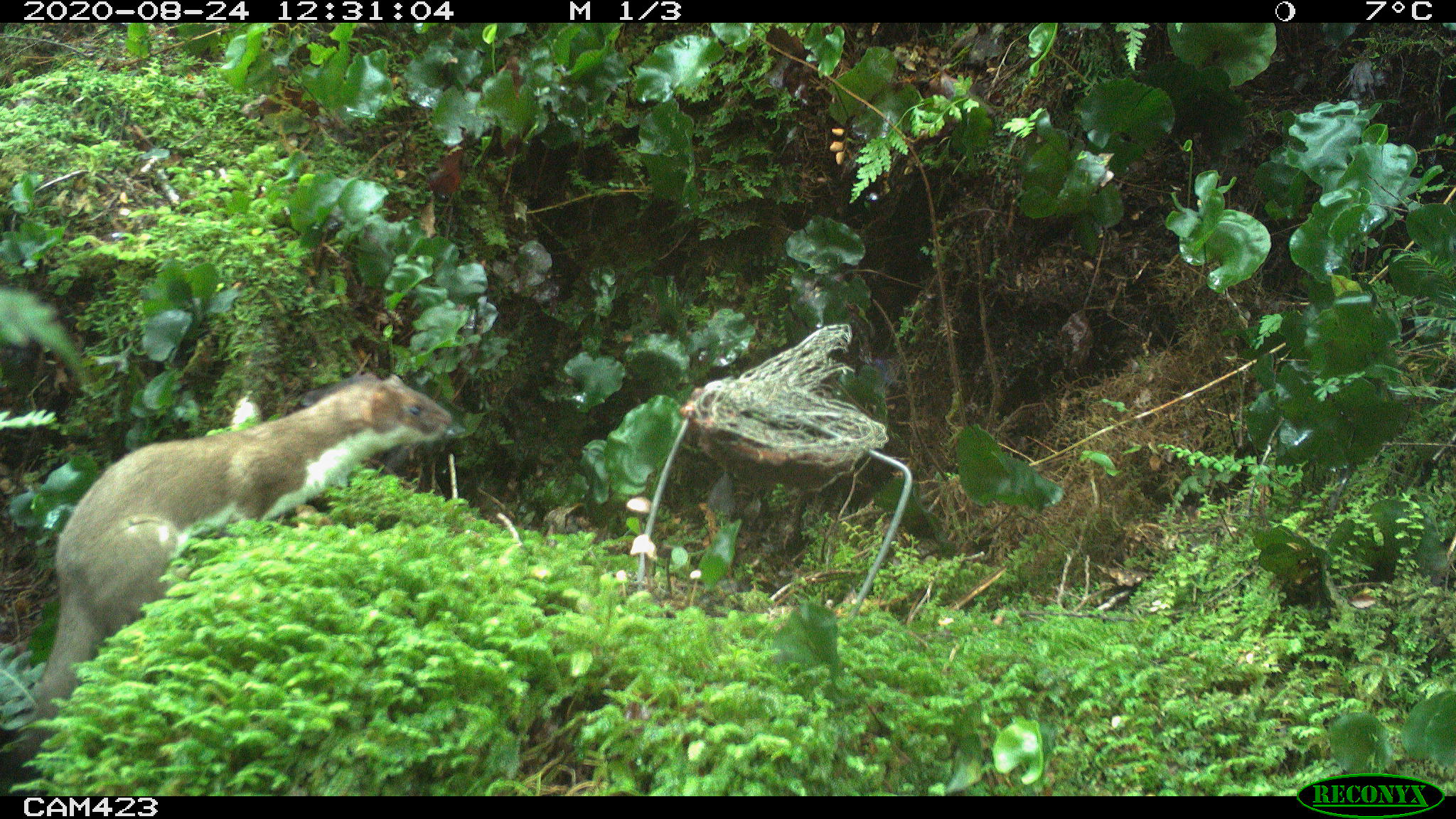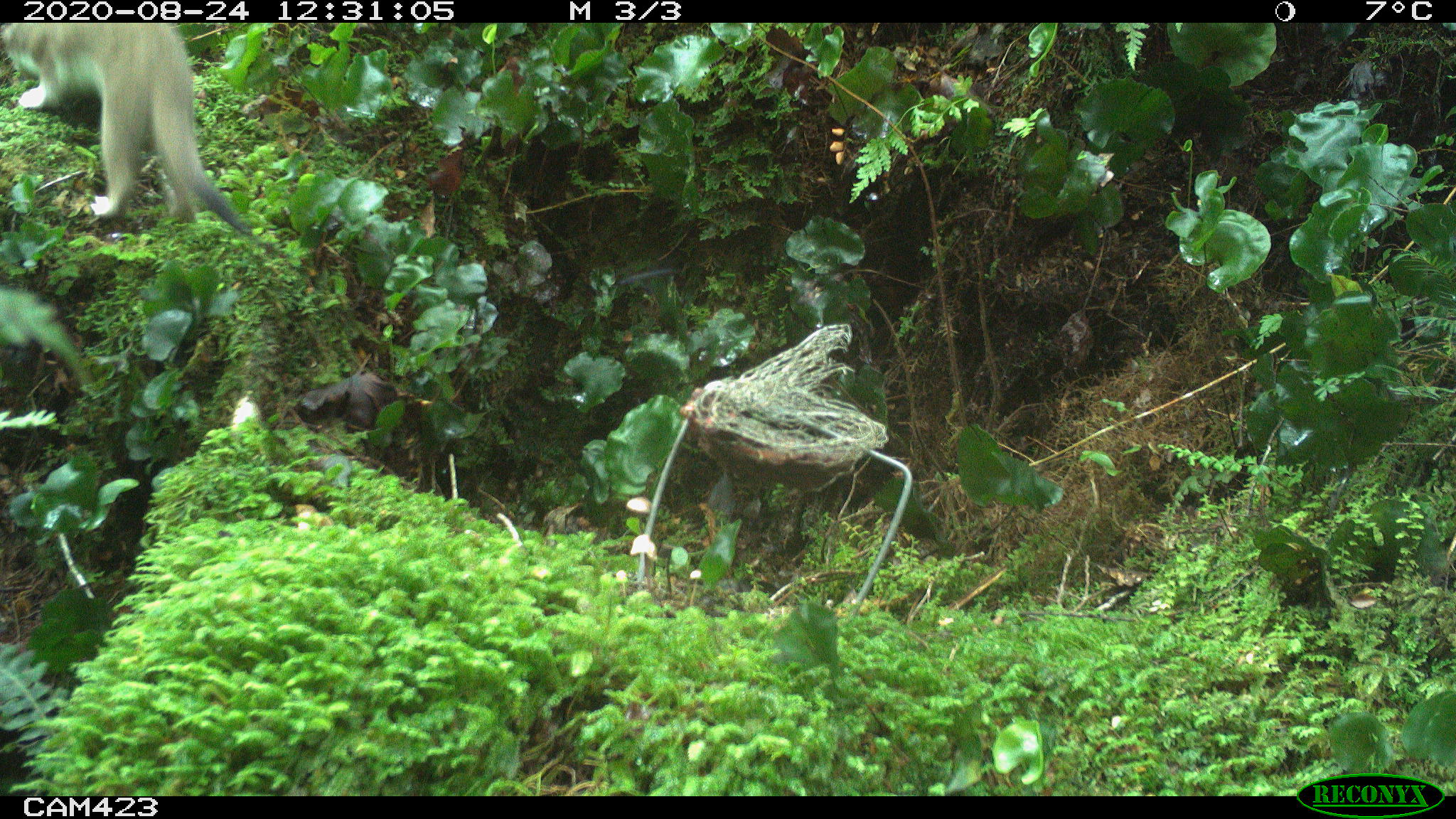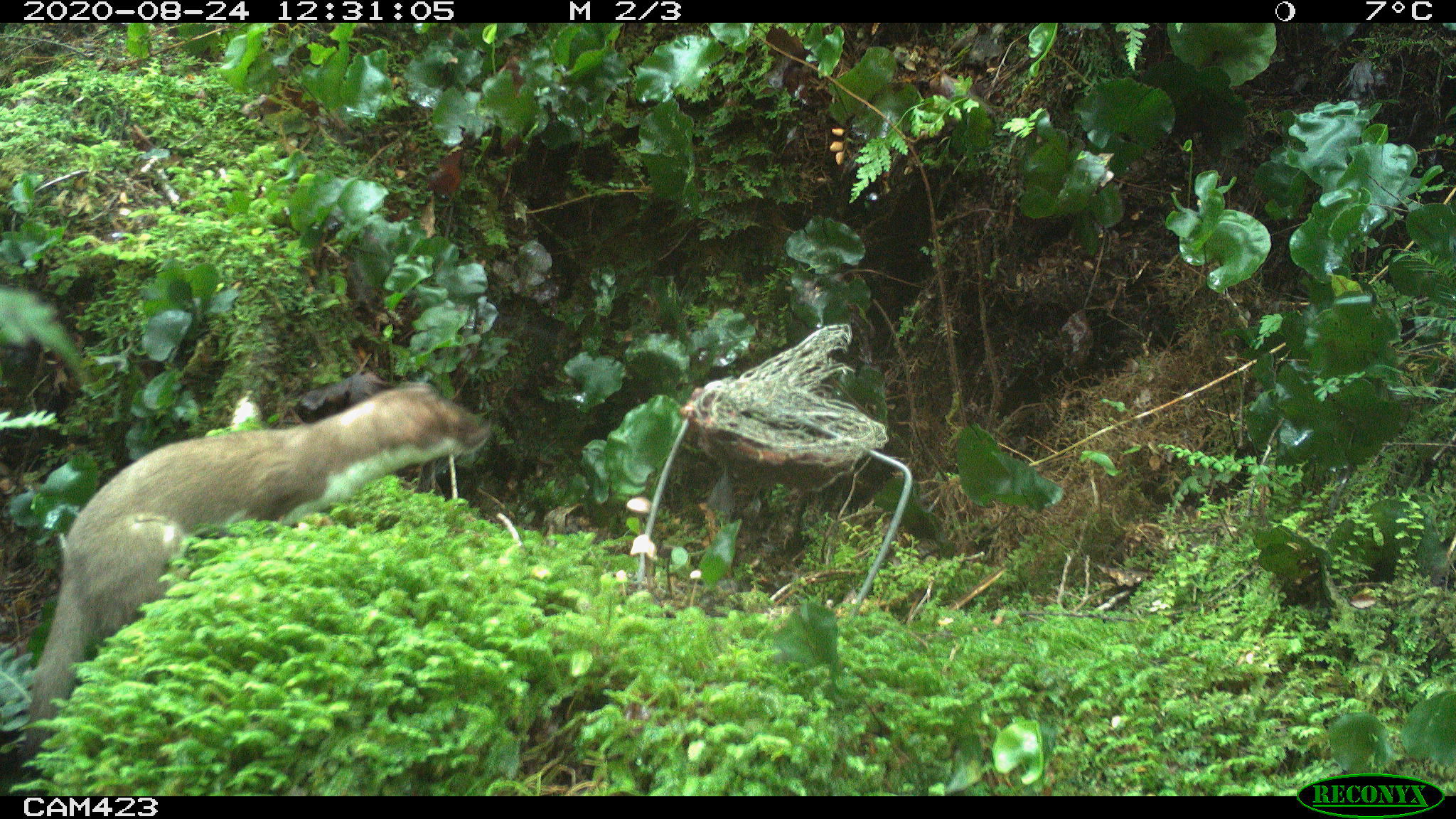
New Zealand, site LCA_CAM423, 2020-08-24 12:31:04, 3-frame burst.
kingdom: Animalia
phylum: Chordata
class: Mammalia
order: Carnivora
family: Mustelidae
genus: Mustela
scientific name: Mustela erminea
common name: stoat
Stoat (Mustela erminea).